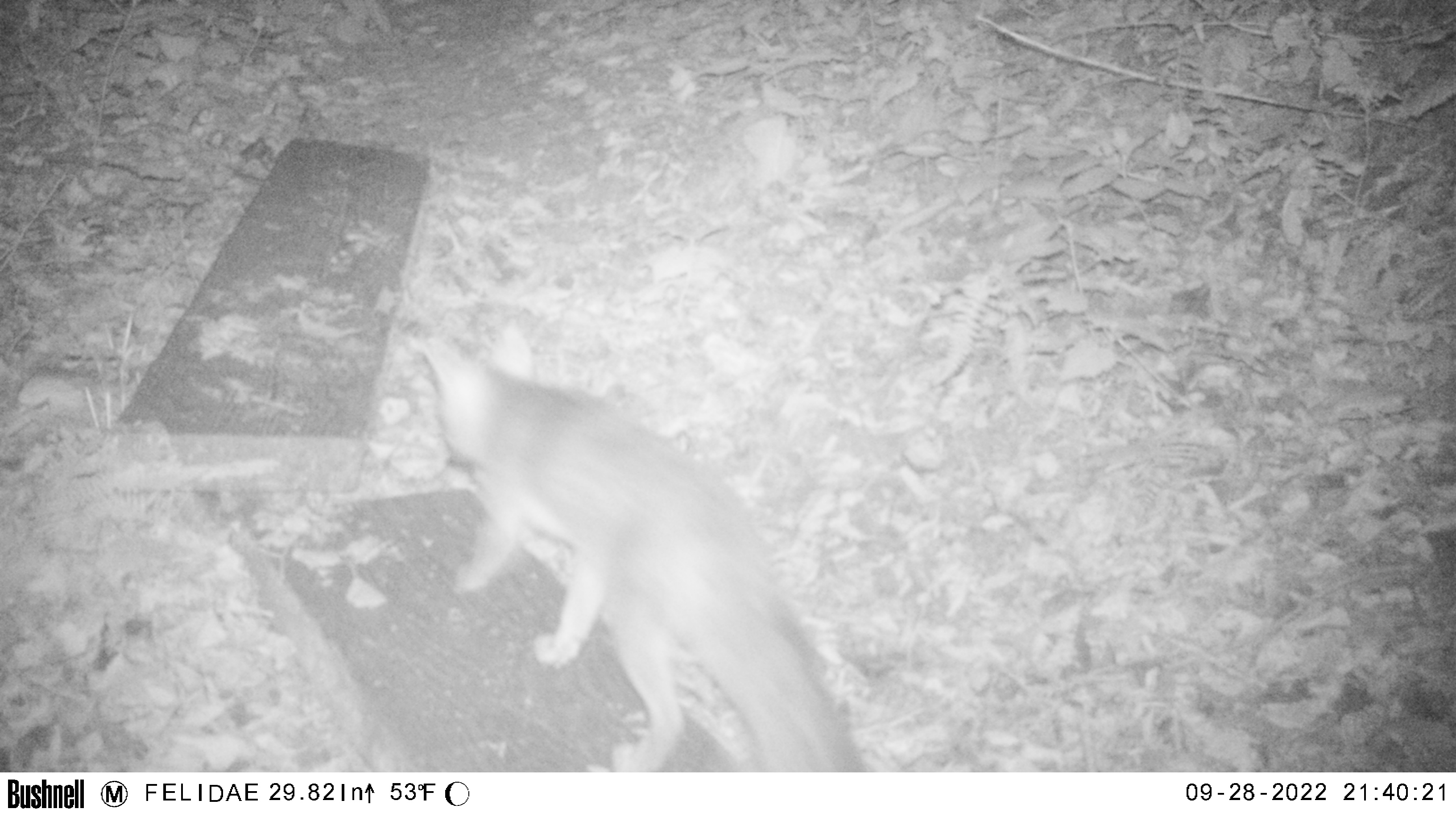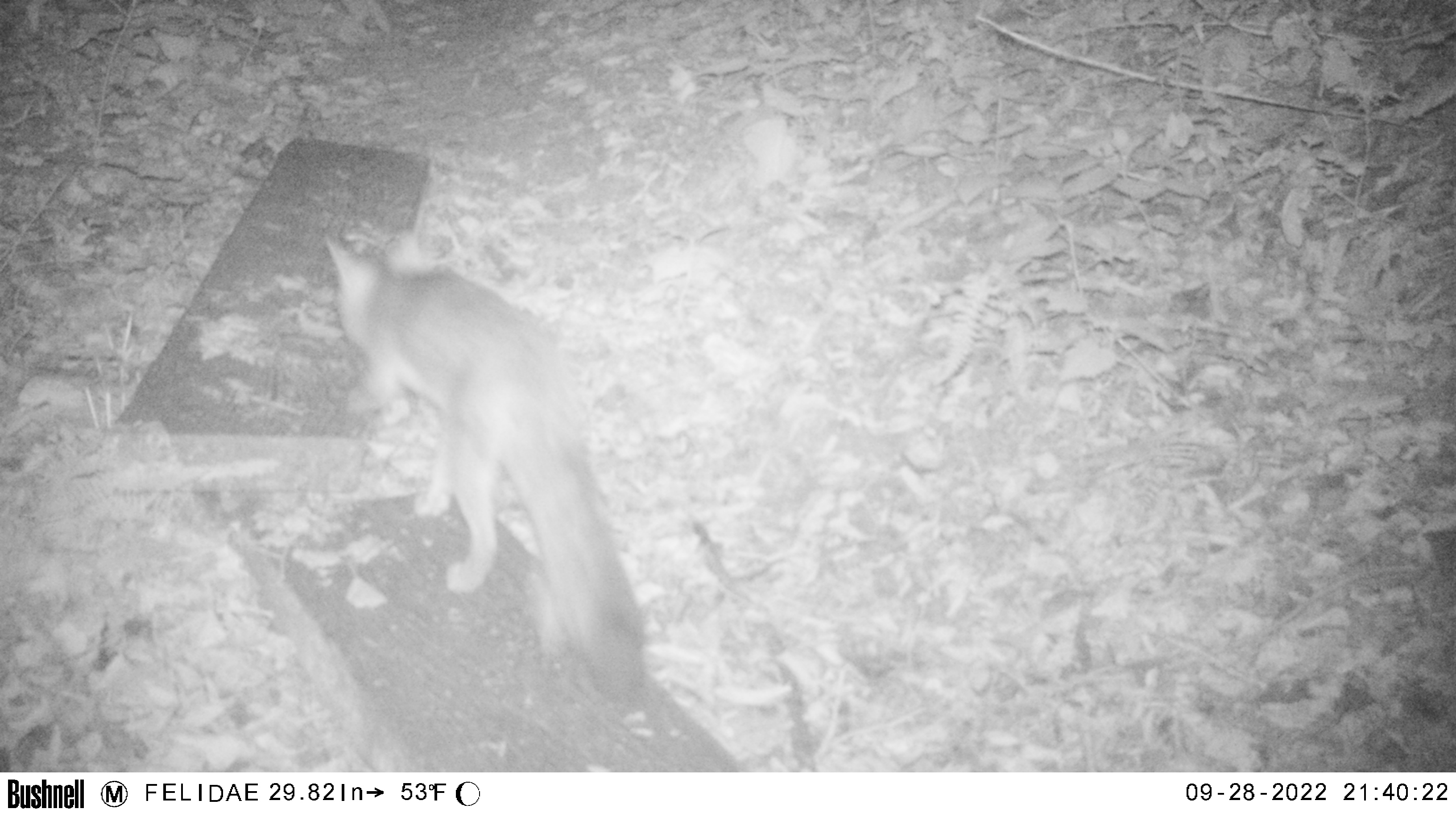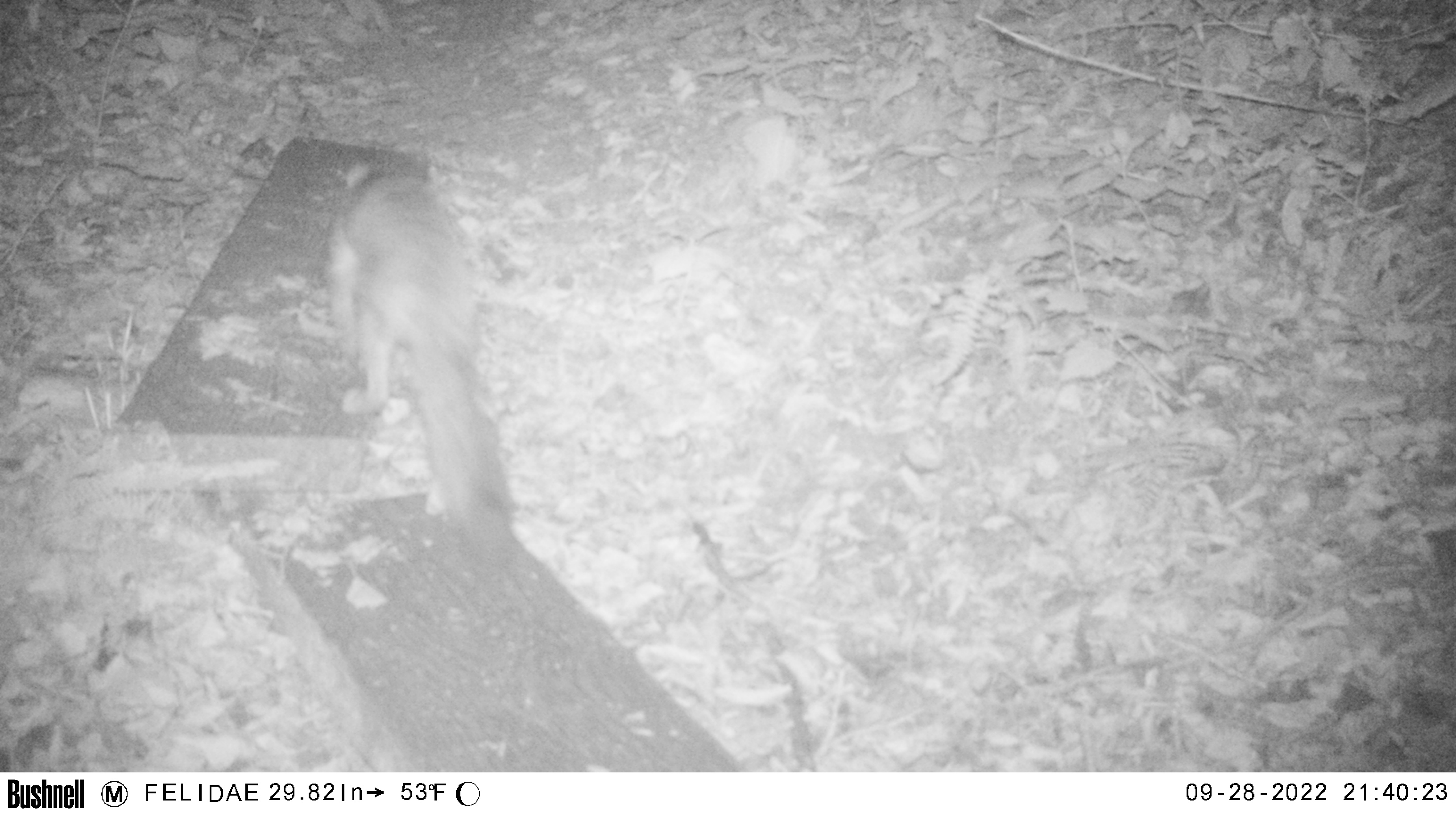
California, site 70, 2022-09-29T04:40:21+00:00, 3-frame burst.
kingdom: Animalia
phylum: Chordata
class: Mammalia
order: Carnivora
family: Canidae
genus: Urocyon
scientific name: Urocyon cinereoargenteus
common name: gray fox